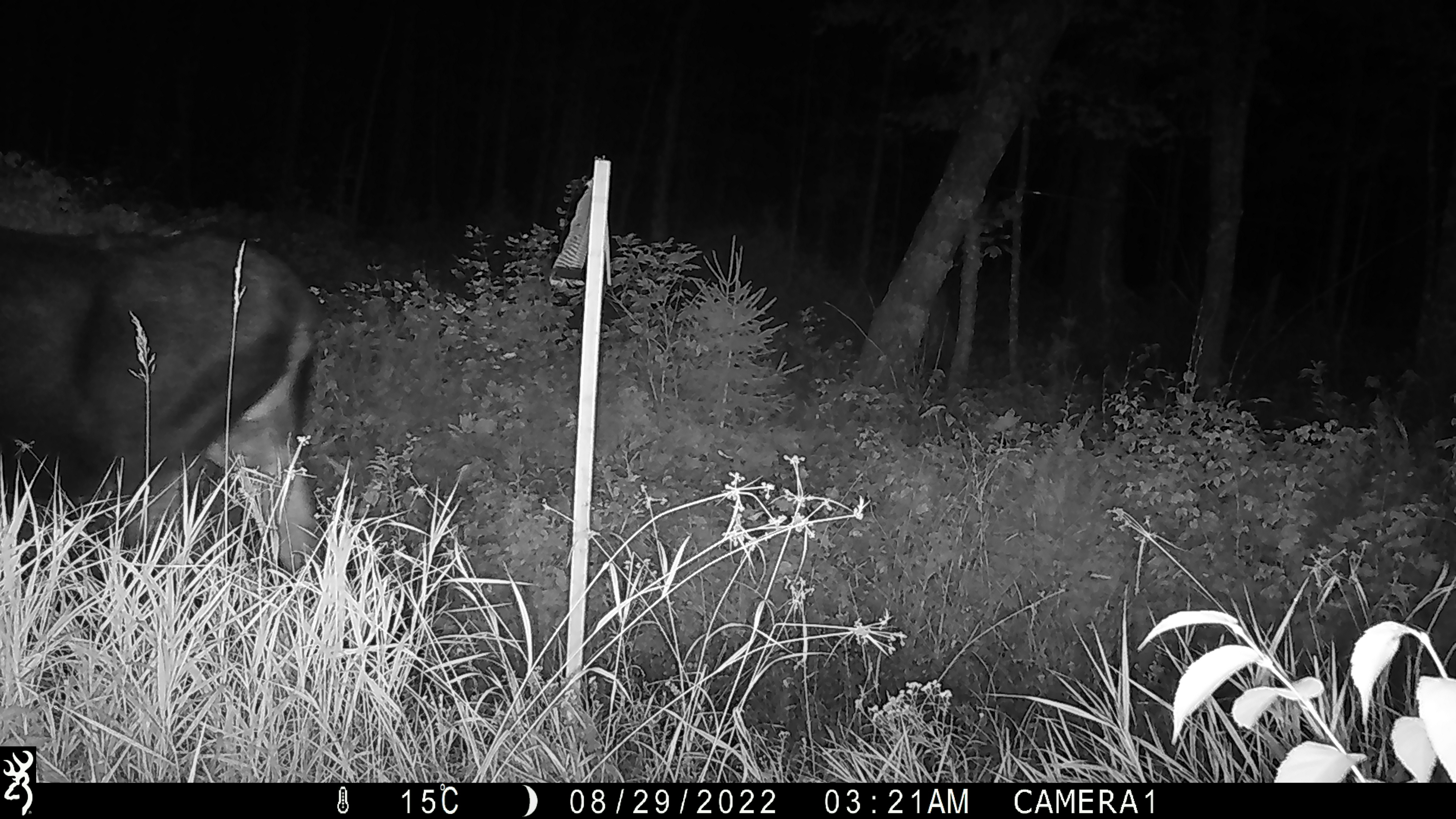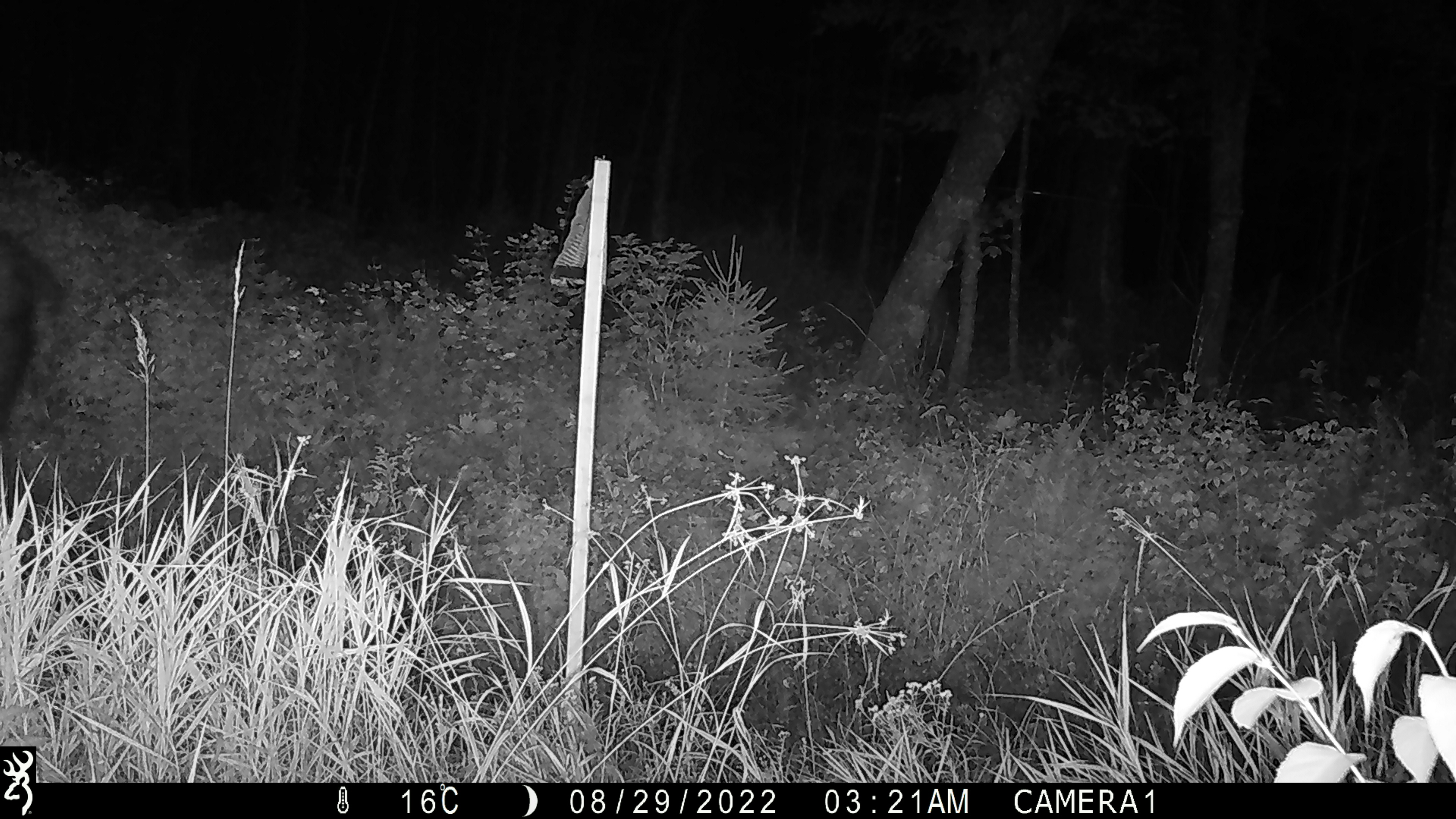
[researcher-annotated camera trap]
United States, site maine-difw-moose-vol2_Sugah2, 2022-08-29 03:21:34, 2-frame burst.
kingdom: Animalia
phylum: Chordata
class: Mammalia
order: Artiodactyla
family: Cervidae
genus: Alces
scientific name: Alces alces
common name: moose